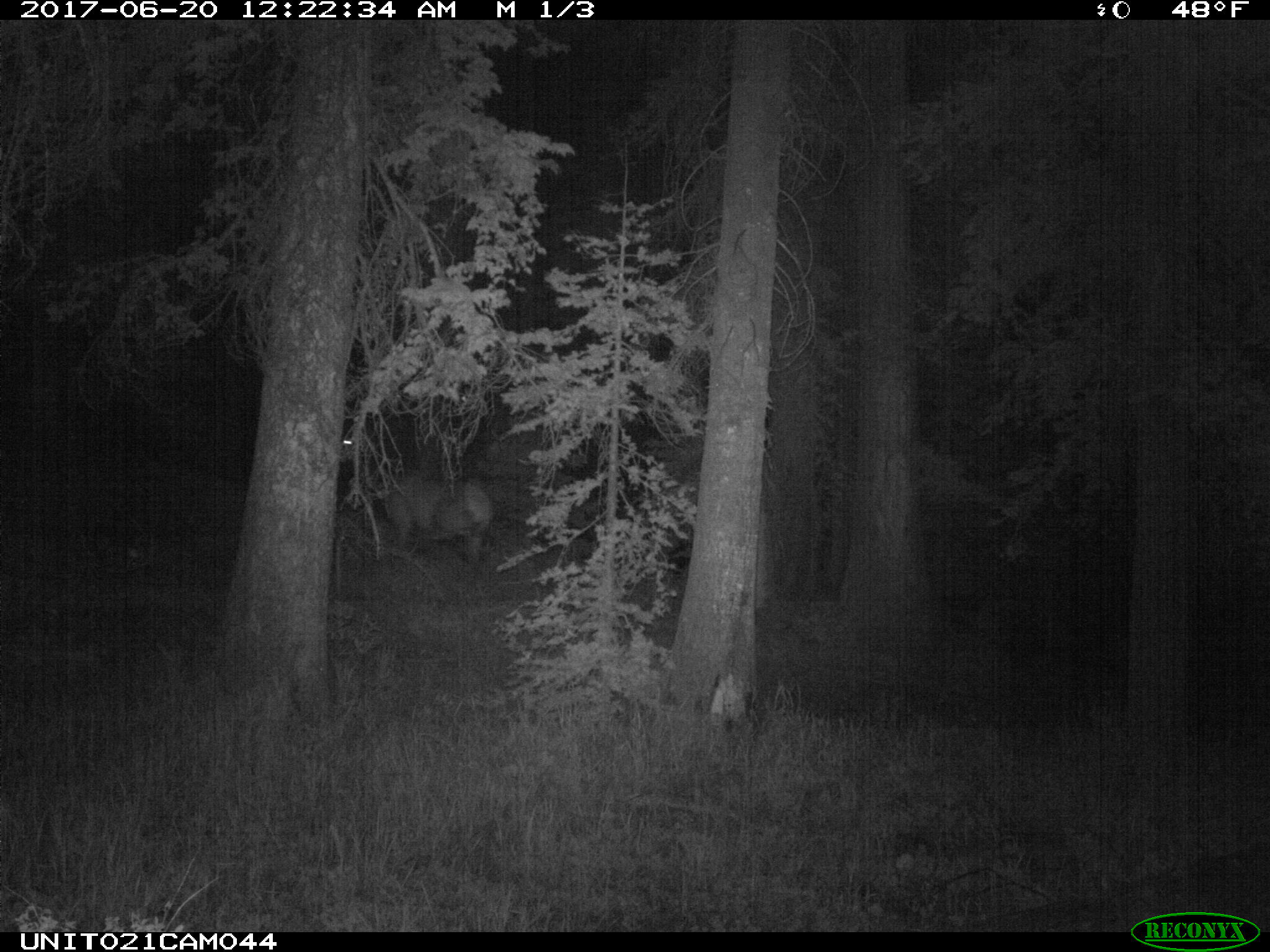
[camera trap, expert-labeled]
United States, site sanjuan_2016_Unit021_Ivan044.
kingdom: Animalia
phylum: Chordata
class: Mammalia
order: Artiodactyla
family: Cervidae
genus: Cervus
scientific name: Cervus elaphus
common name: red deer